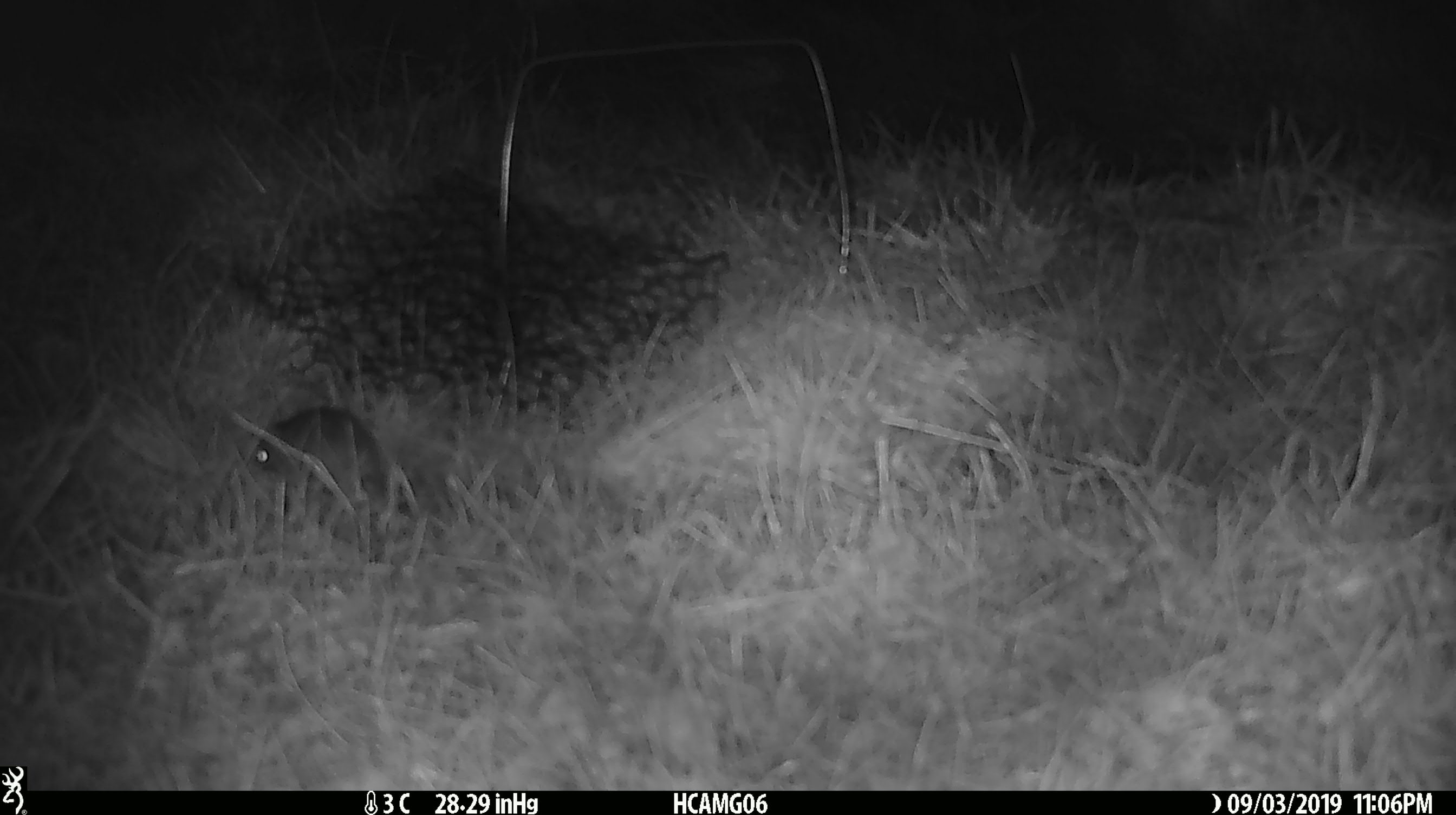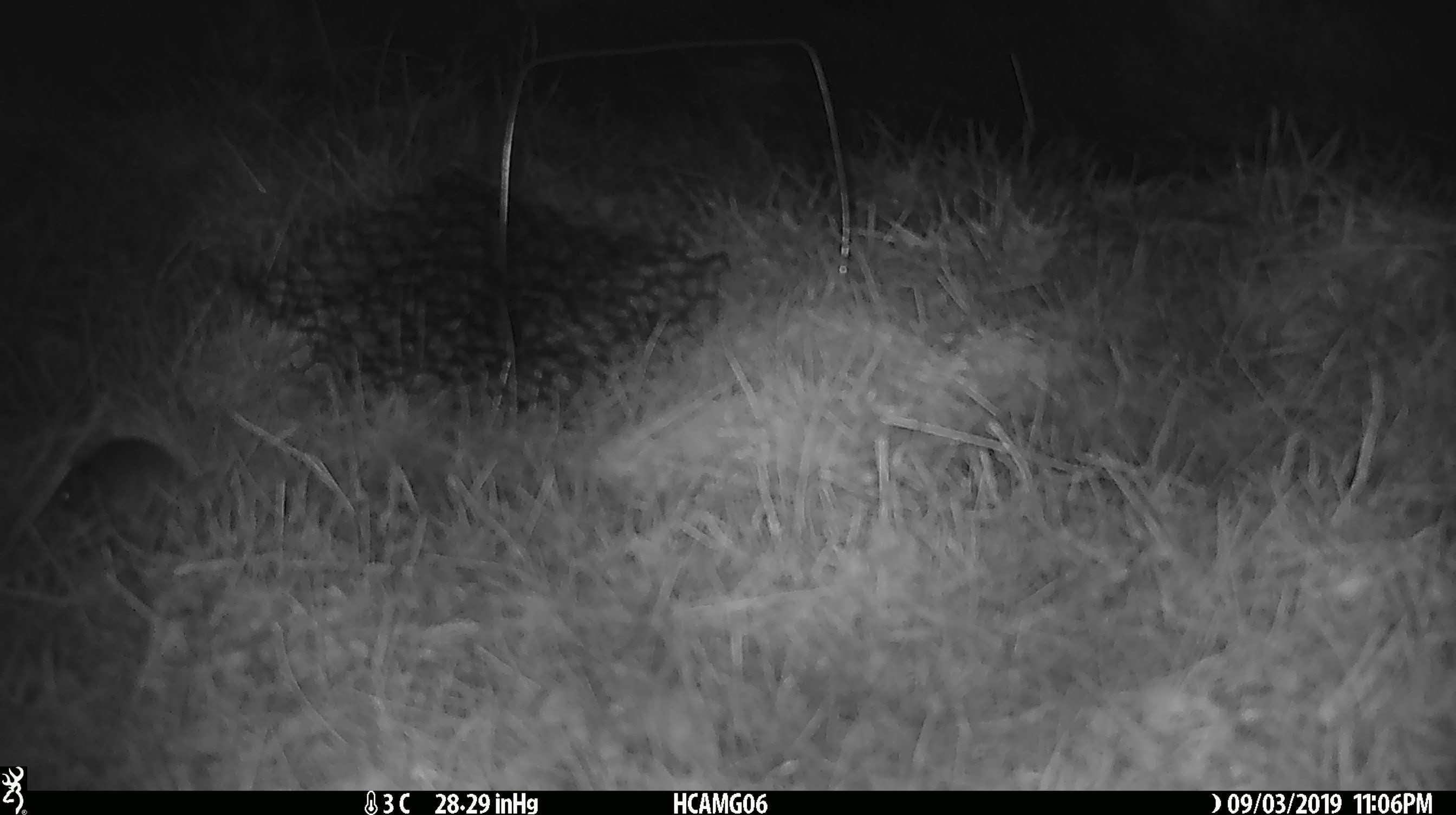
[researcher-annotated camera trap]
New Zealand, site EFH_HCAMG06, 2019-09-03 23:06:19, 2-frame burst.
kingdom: Animalia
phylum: Chordata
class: Mammalia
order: Rodentia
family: Muridae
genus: Mus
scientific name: Mus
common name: mouse